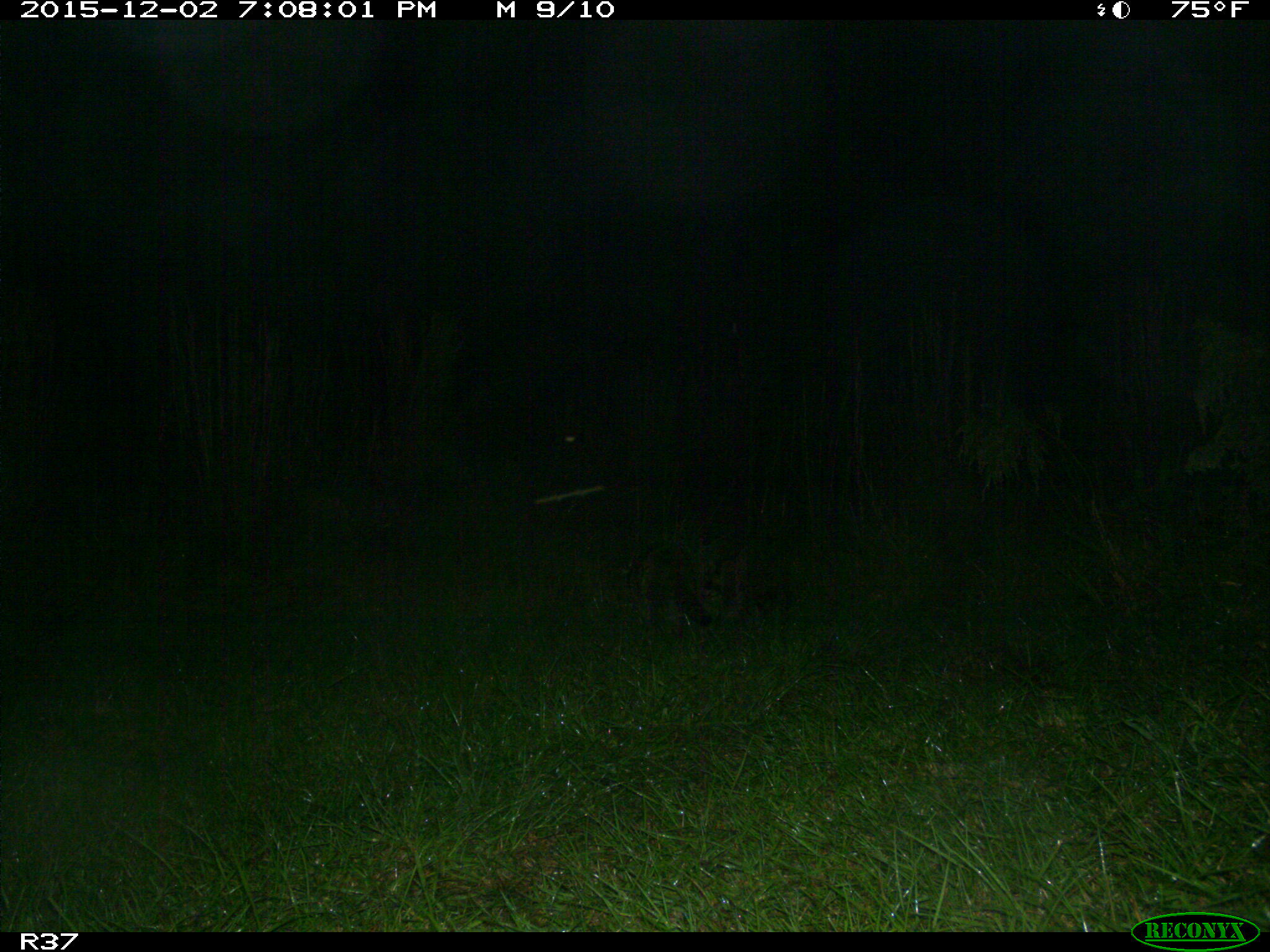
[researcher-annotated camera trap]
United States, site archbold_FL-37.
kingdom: Animalia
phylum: Chordata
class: Mammalia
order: Carnivora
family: Procyonidae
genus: Procyon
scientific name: Procyon lotor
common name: common raccoon